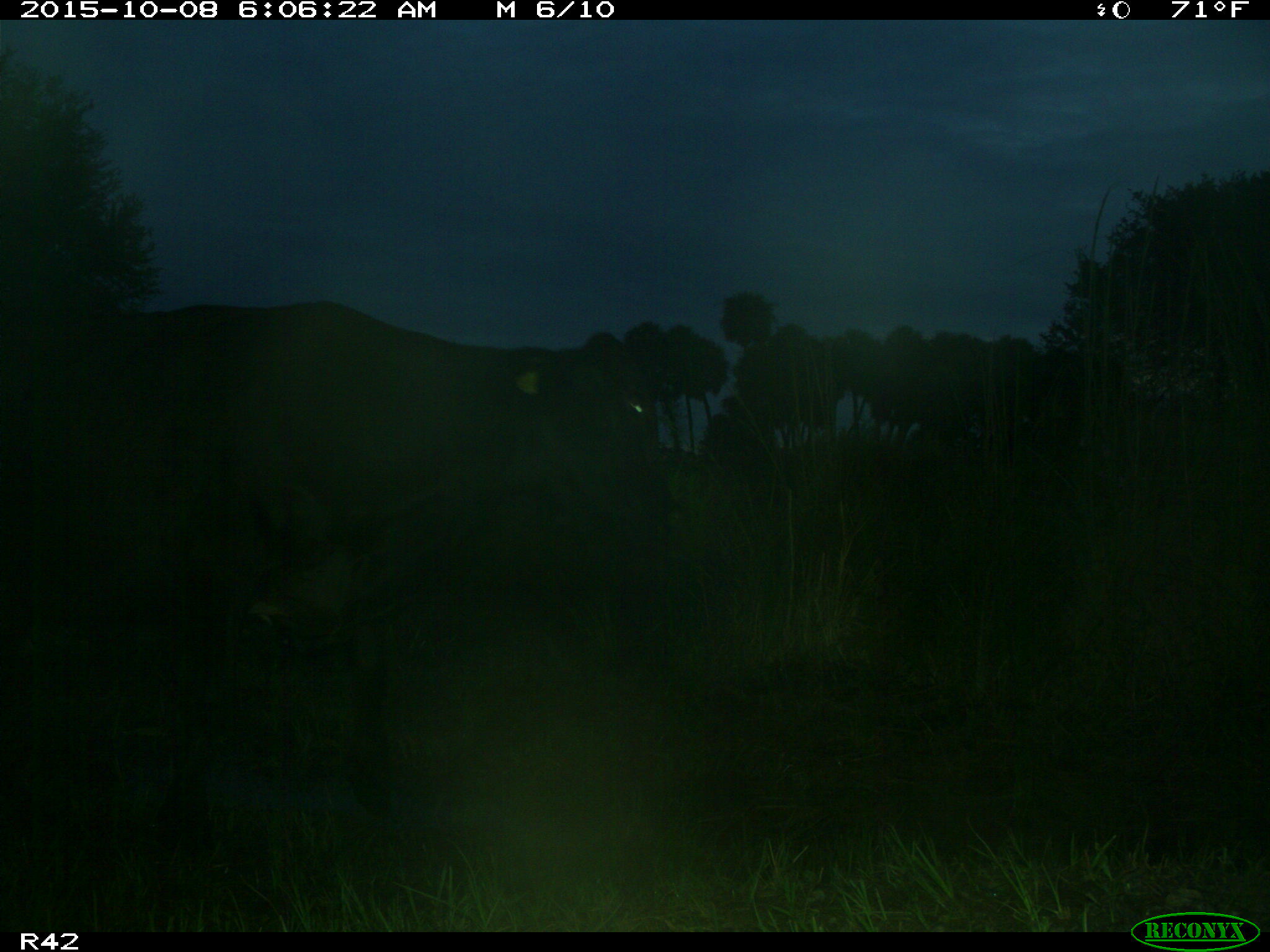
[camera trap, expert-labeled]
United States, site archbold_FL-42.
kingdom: Animalia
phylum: Chordata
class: Mammalia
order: Artiodactyla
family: Bovidae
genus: Bos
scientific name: Bos taurus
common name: domestic cow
Bos taurus (domestic cow).